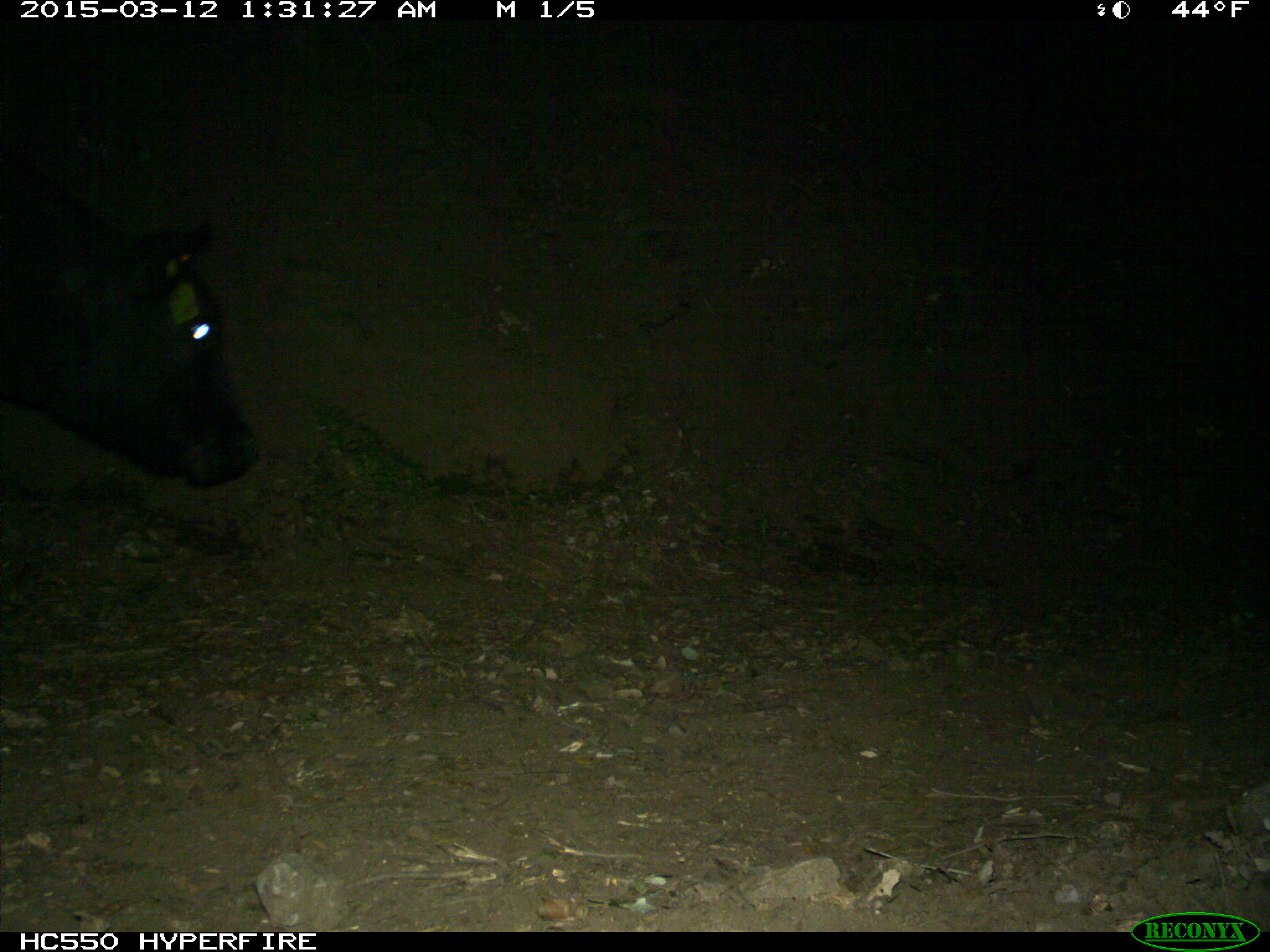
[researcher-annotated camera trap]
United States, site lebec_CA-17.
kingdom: Animalia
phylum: Chordata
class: Mammalia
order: Artiodactyla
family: Bovidae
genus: Bos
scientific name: Bos taurus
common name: domestic cow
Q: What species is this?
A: Bos taurus (domestic cow).